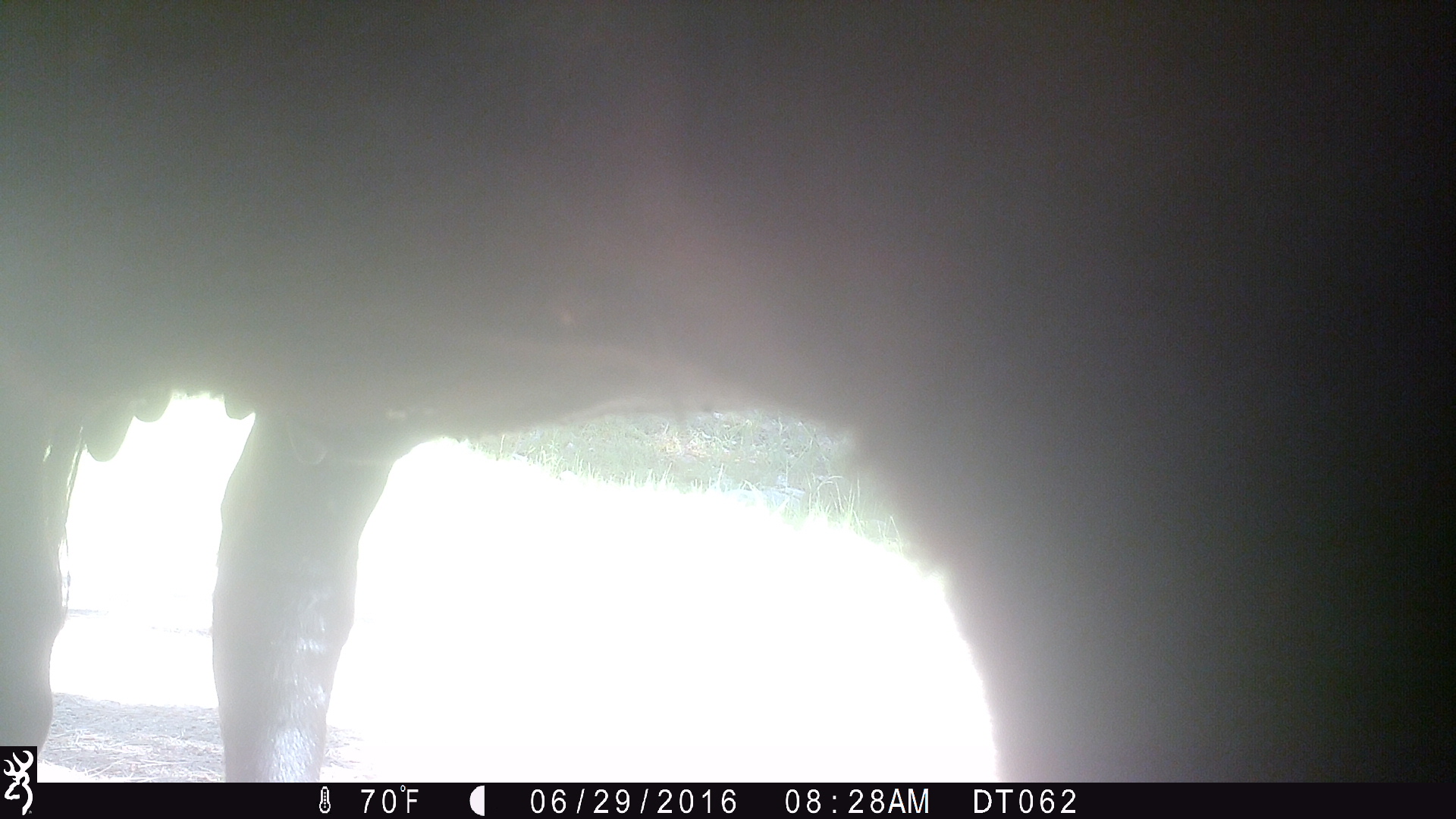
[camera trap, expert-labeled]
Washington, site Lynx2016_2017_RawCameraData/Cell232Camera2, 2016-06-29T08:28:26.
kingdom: Animalia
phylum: Chordata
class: Mammalia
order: Artiodactyla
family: Bovidae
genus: Bos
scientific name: Bos taurus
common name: domestic cattle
Domestic cattle (Bos taurus). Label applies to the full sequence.